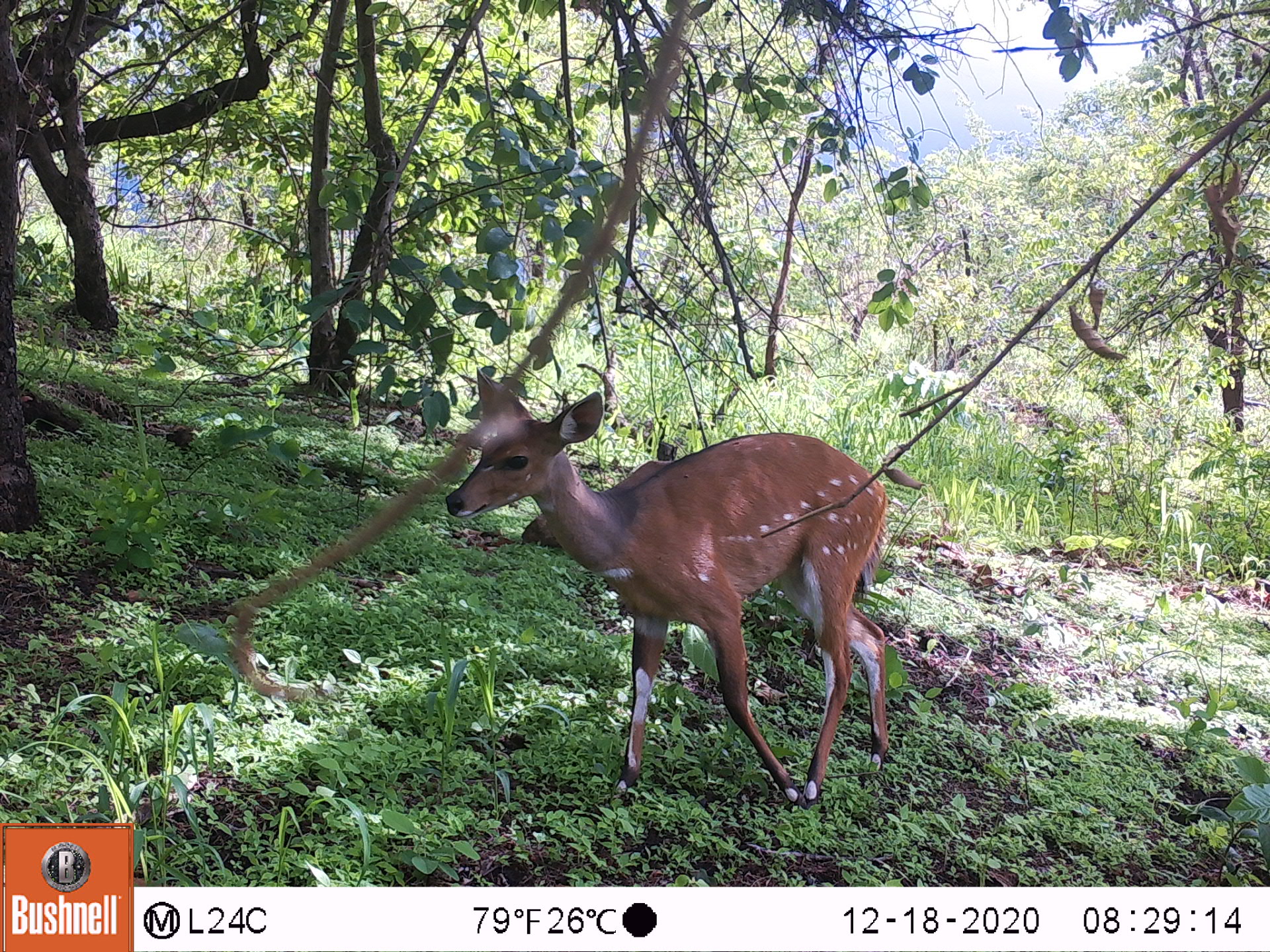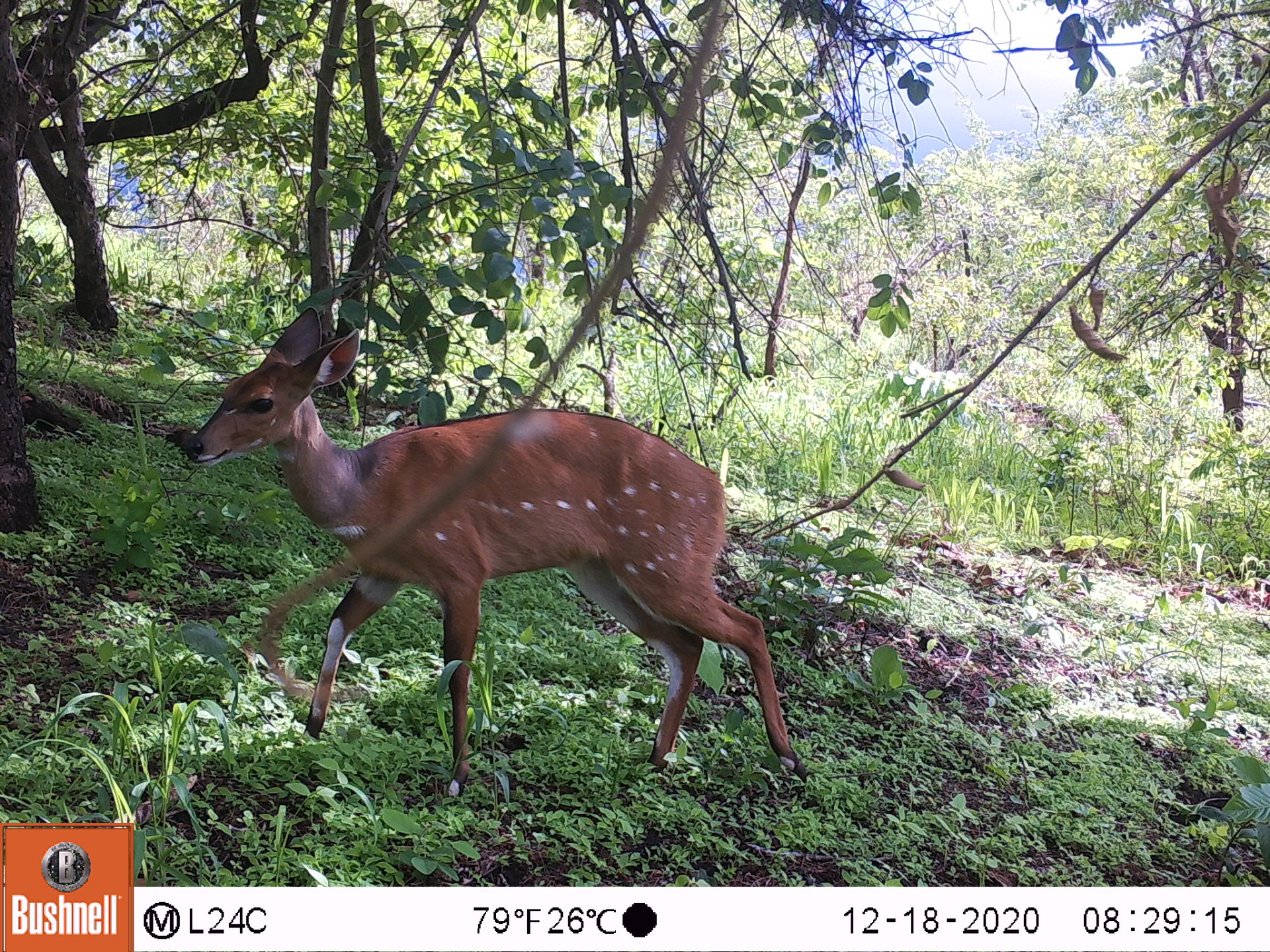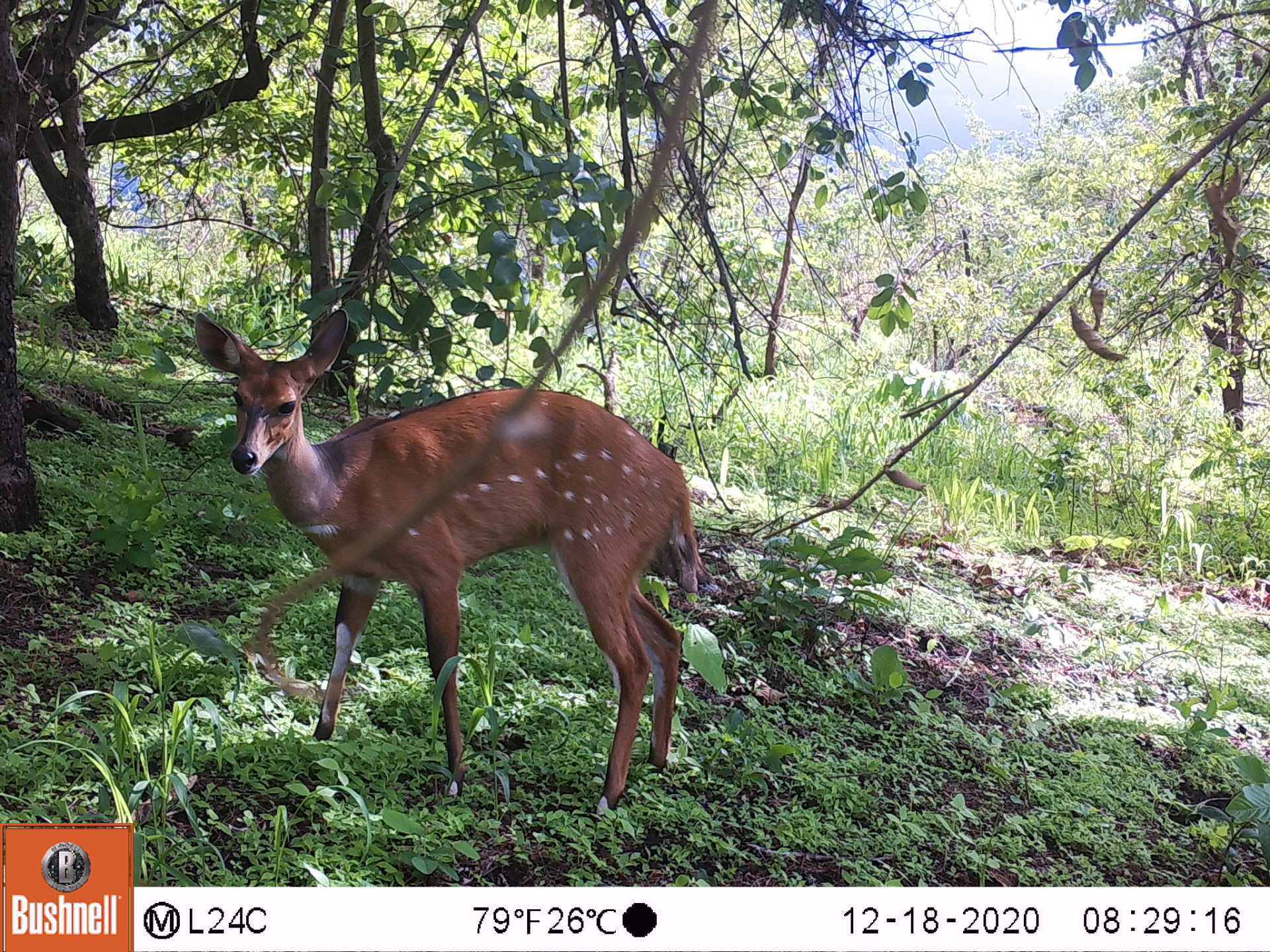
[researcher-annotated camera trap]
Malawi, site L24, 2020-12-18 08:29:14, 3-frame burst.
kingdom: Animalia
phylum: Chordata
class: Mammalia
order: Artiodactyla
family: Bovidae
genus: Tragelaphus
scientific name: Tragelaphus sylvaticus sylvaticus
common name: cape bushbuck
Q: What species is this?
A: Cape bushbuck (Tragelaphus sylvaticus sylvaticus).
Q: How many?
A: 1.